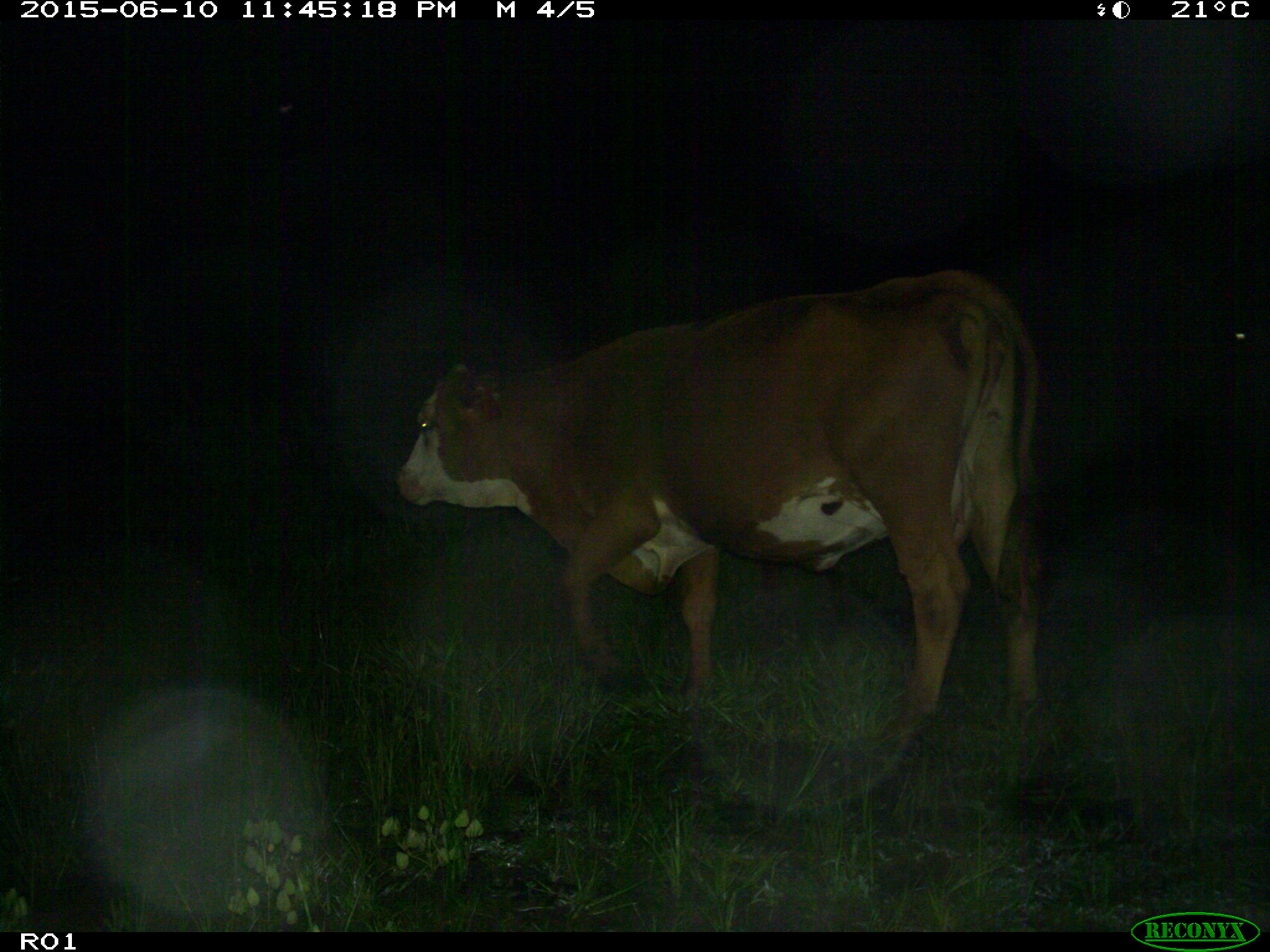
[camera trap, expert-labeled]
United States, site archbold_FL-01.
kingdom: Animalia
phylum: Chordata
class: Mammalia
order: Artiodactyla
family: Bovidae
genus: Bos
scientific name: Bos taurus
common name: domestic cow